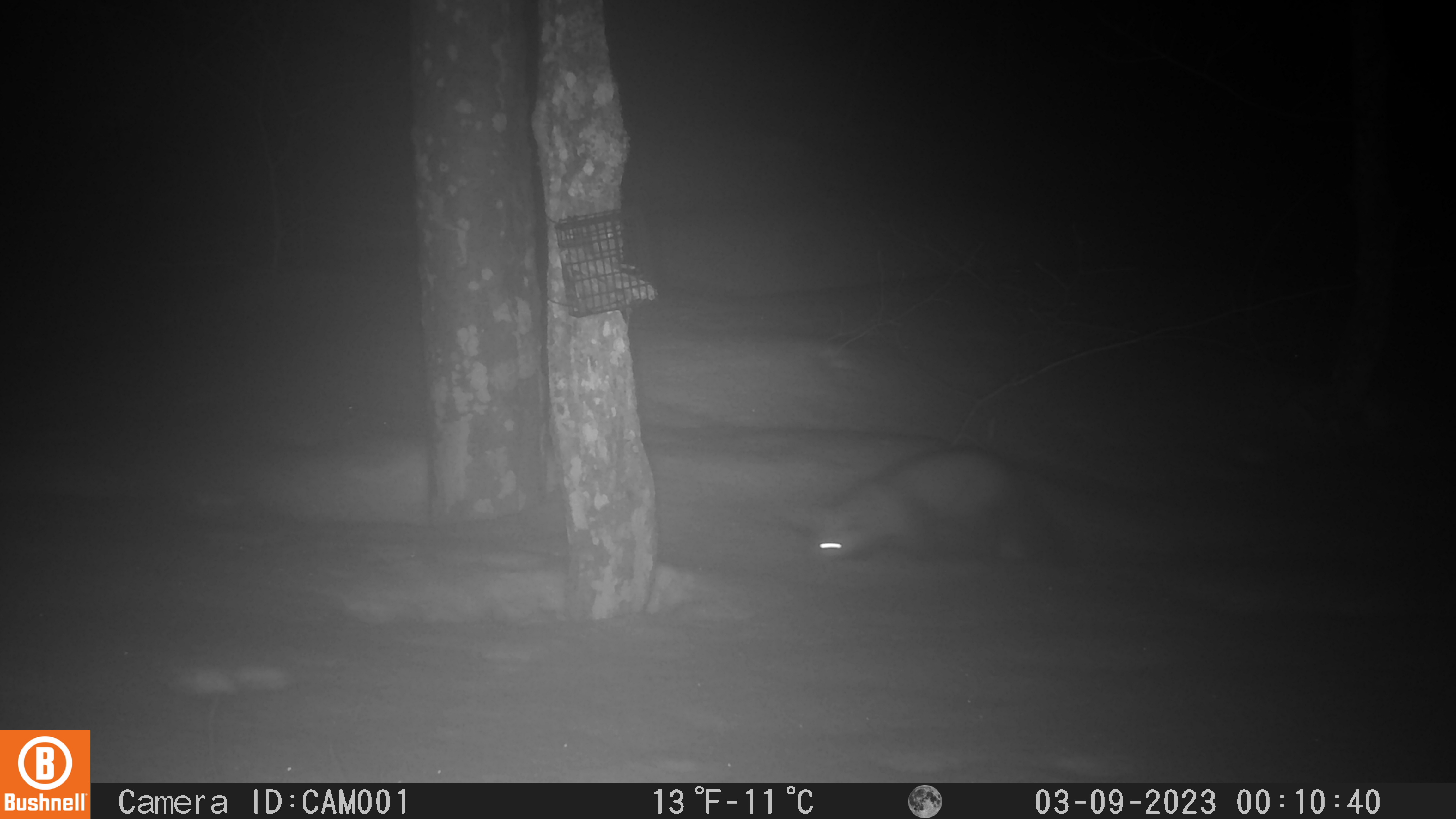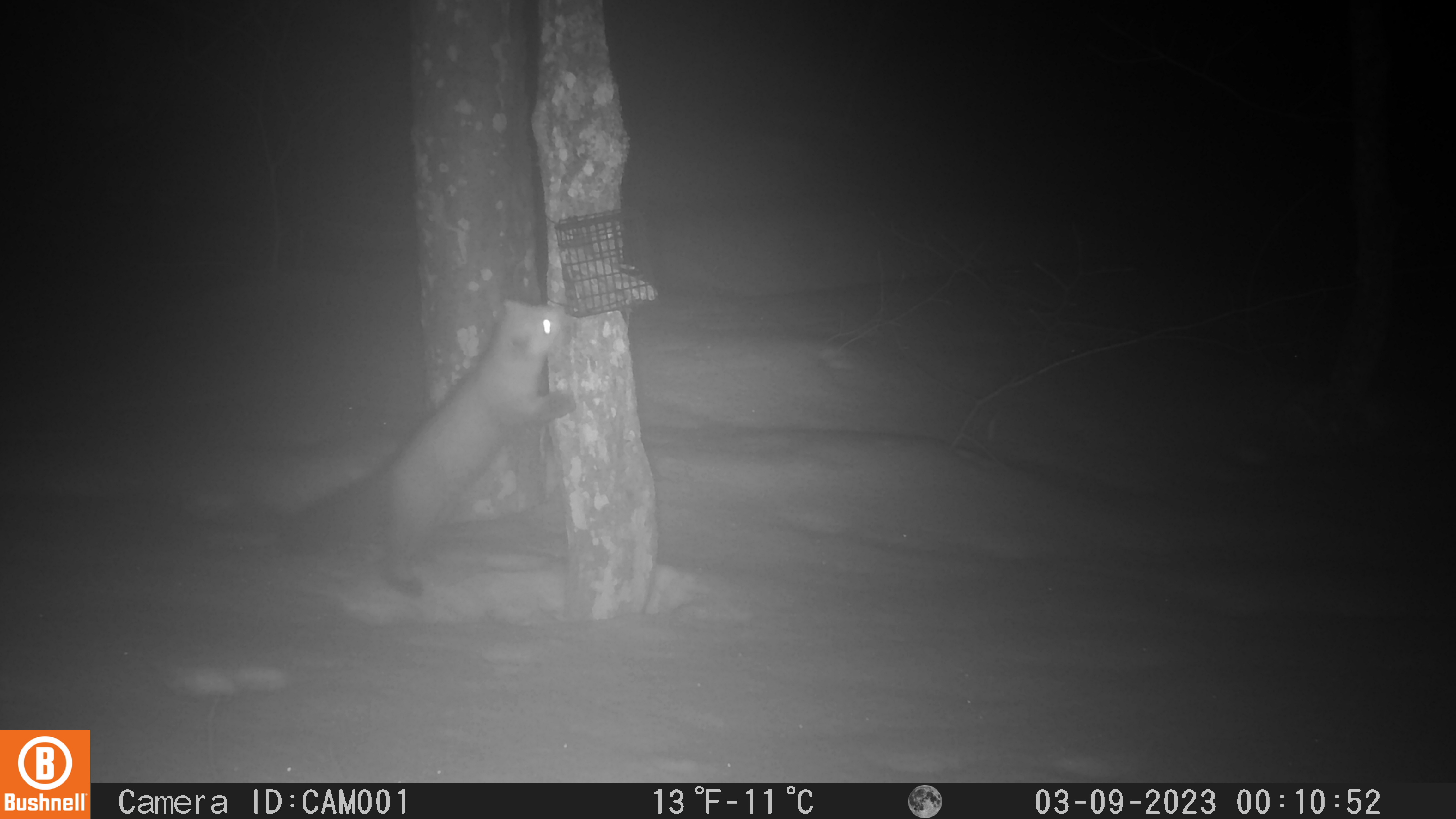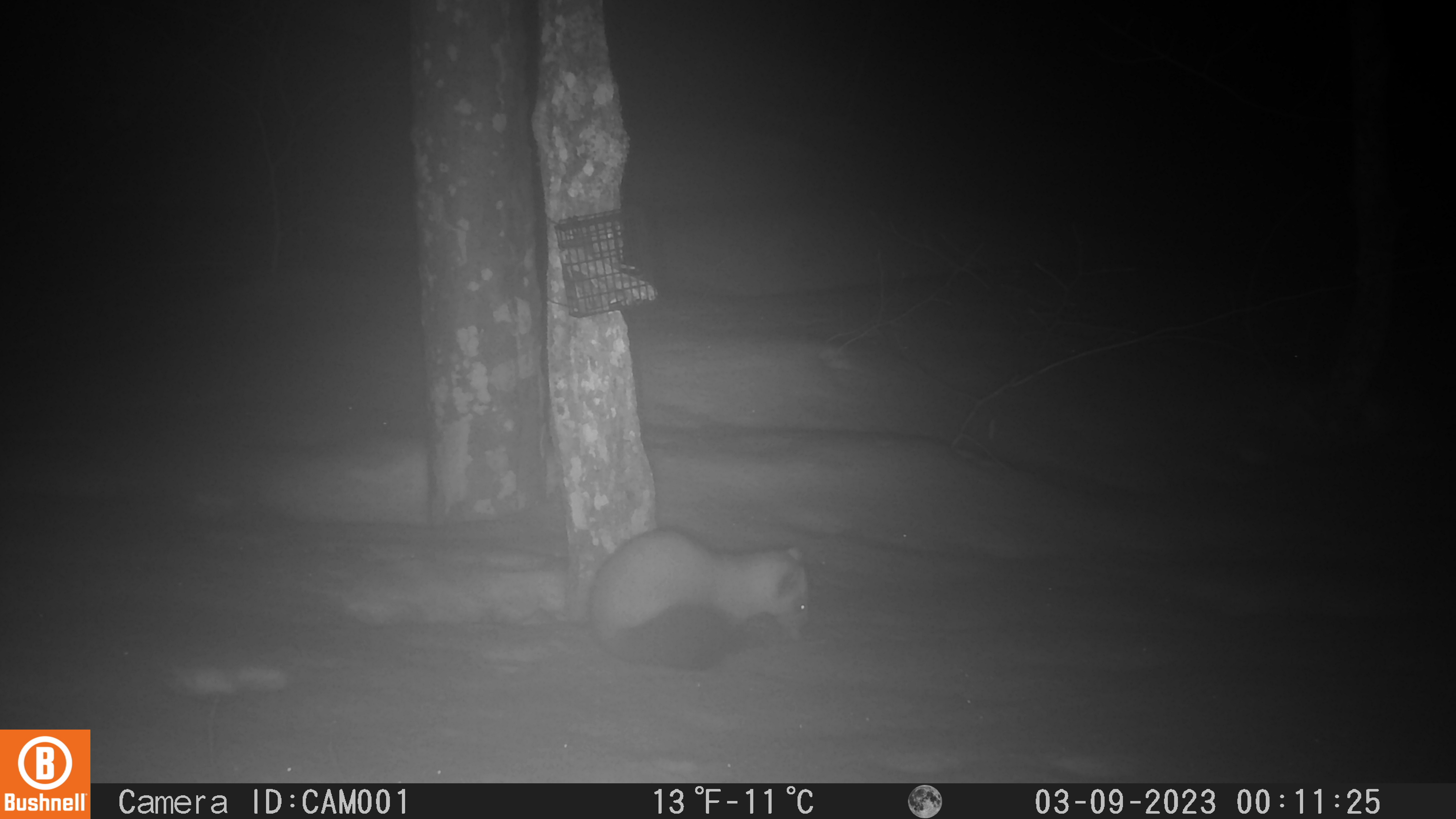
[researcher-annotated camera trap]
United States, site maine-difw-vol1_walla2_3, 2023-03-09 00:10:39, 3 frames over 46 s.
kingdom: Animalia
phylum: Chordata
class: Mammalia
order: Carnivora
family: Mustelidae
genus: Martes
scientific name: Martes americana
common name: american marten